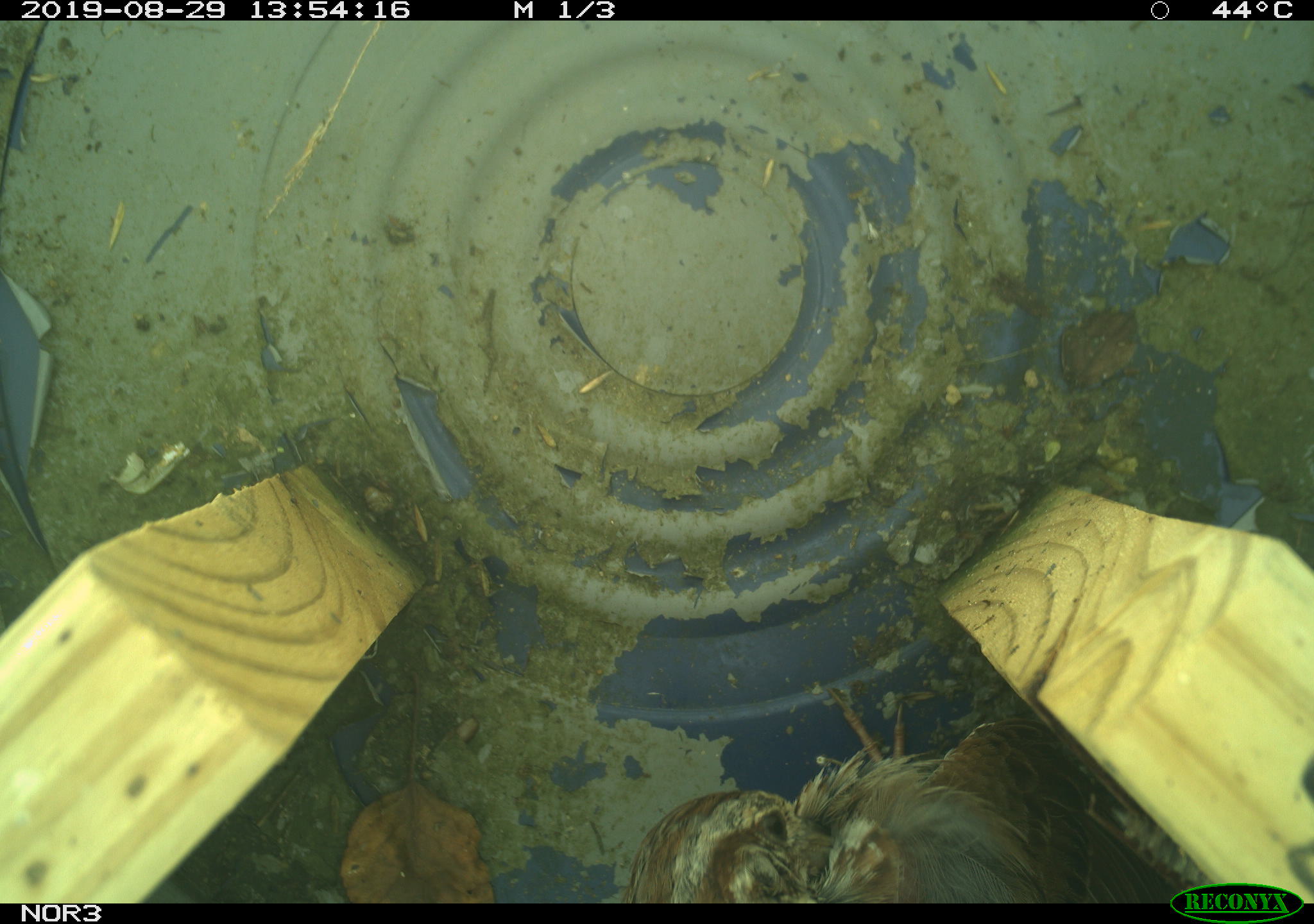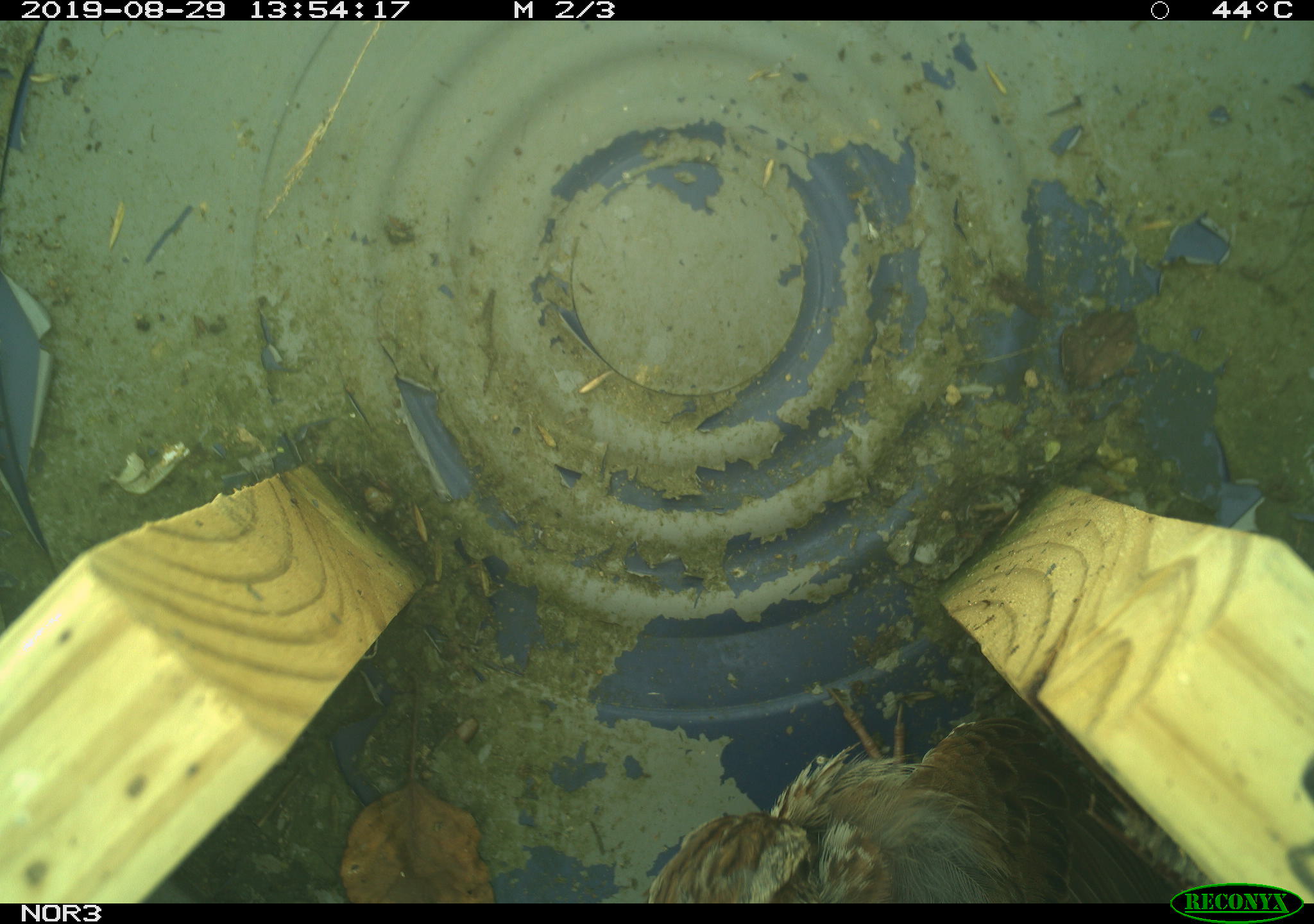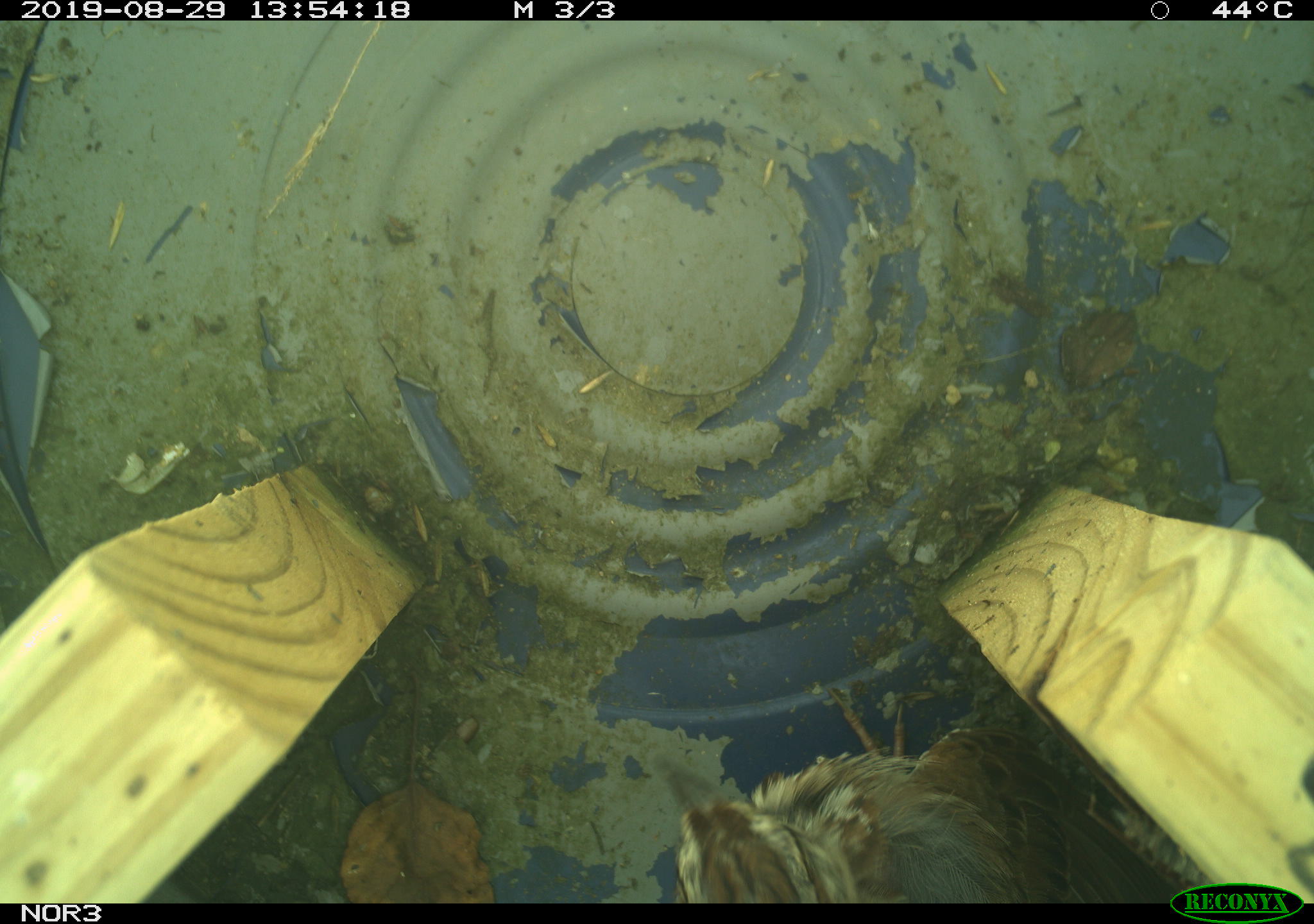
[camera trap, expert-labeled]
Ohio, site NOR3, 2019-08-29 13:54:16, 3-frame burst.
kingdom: Animalia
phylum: Chordata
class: Aves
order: Passeriformes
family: Passerellidae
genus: Melospiza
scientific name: Melospiza melodia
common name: song sparrow